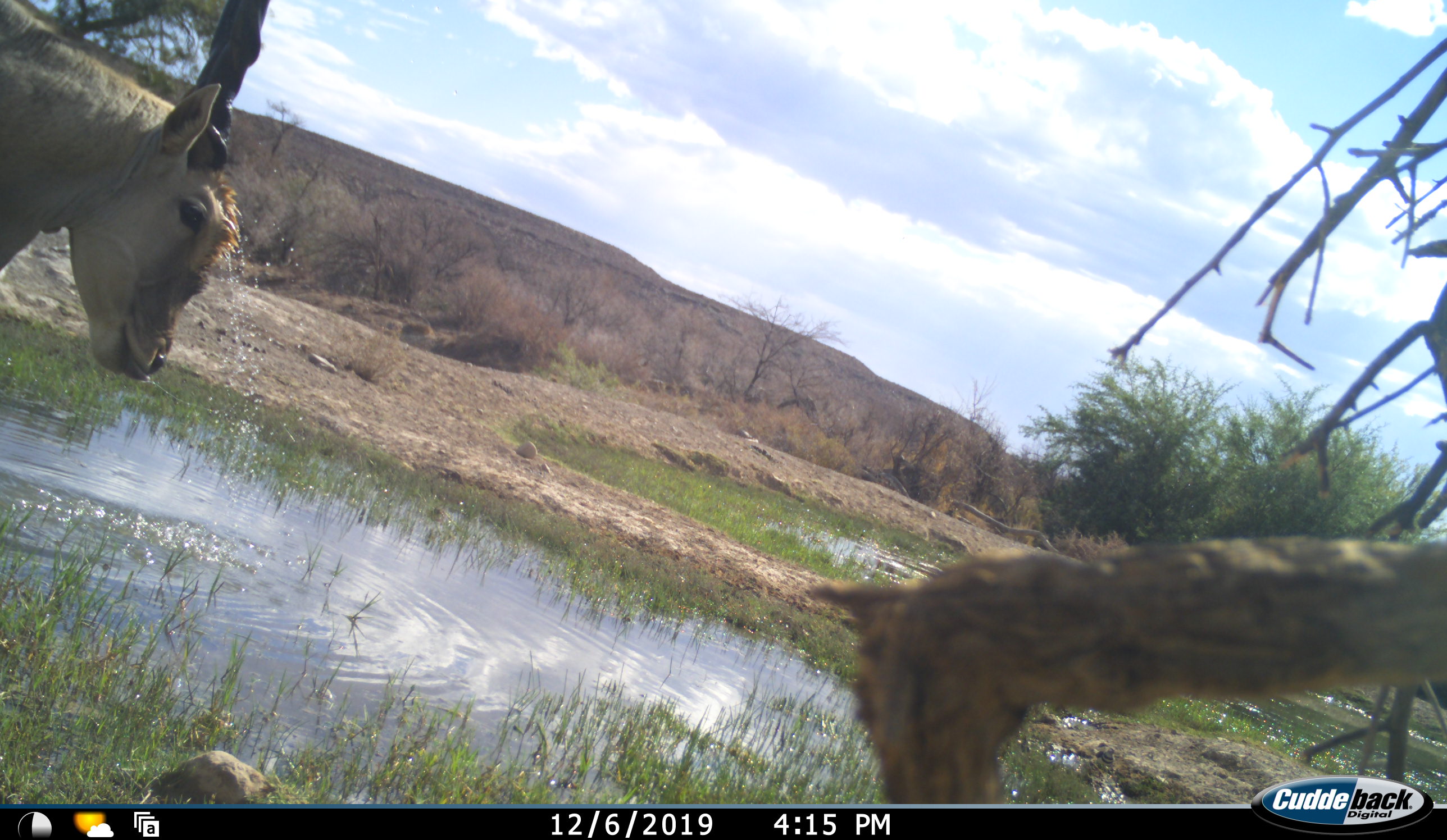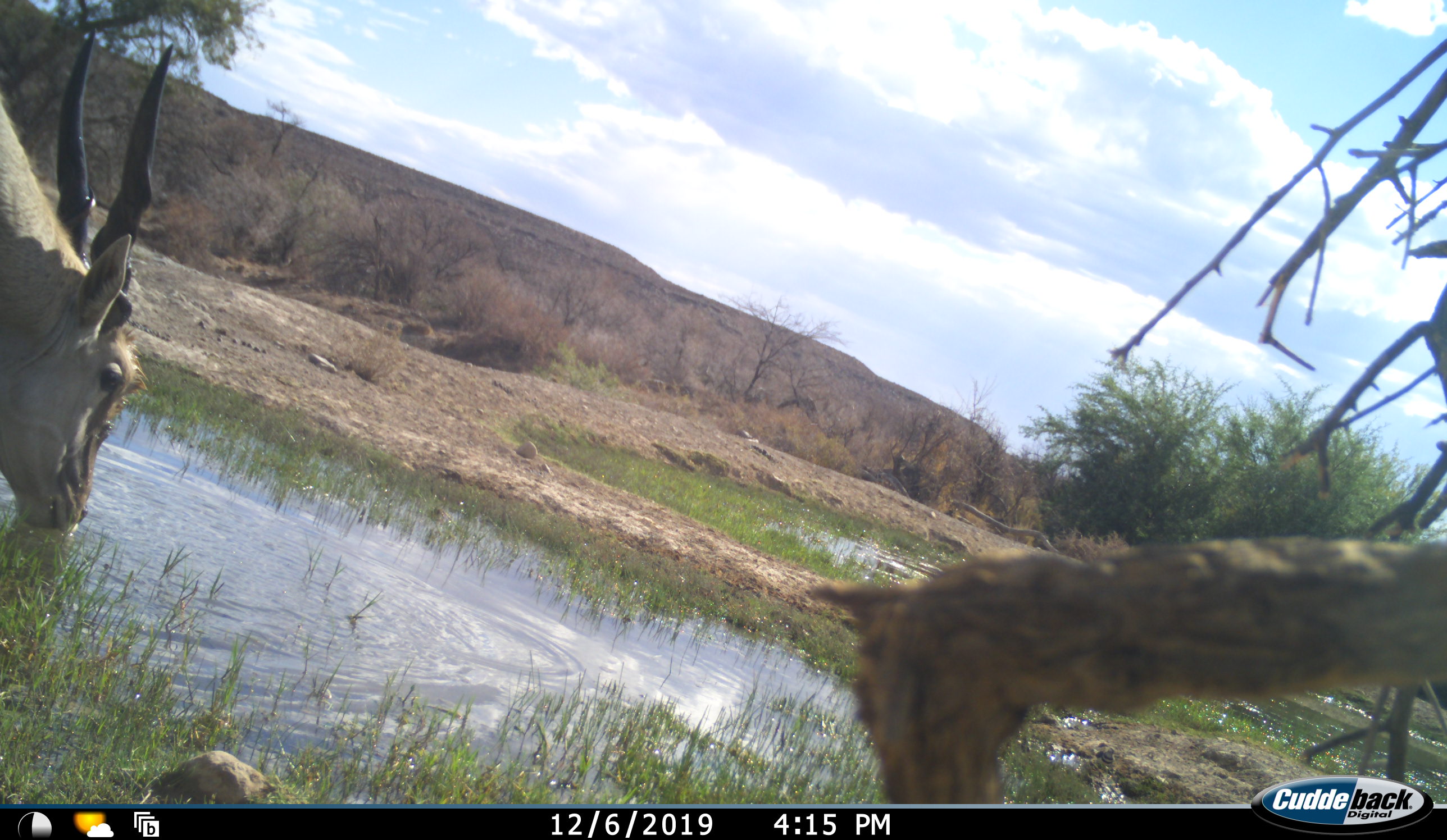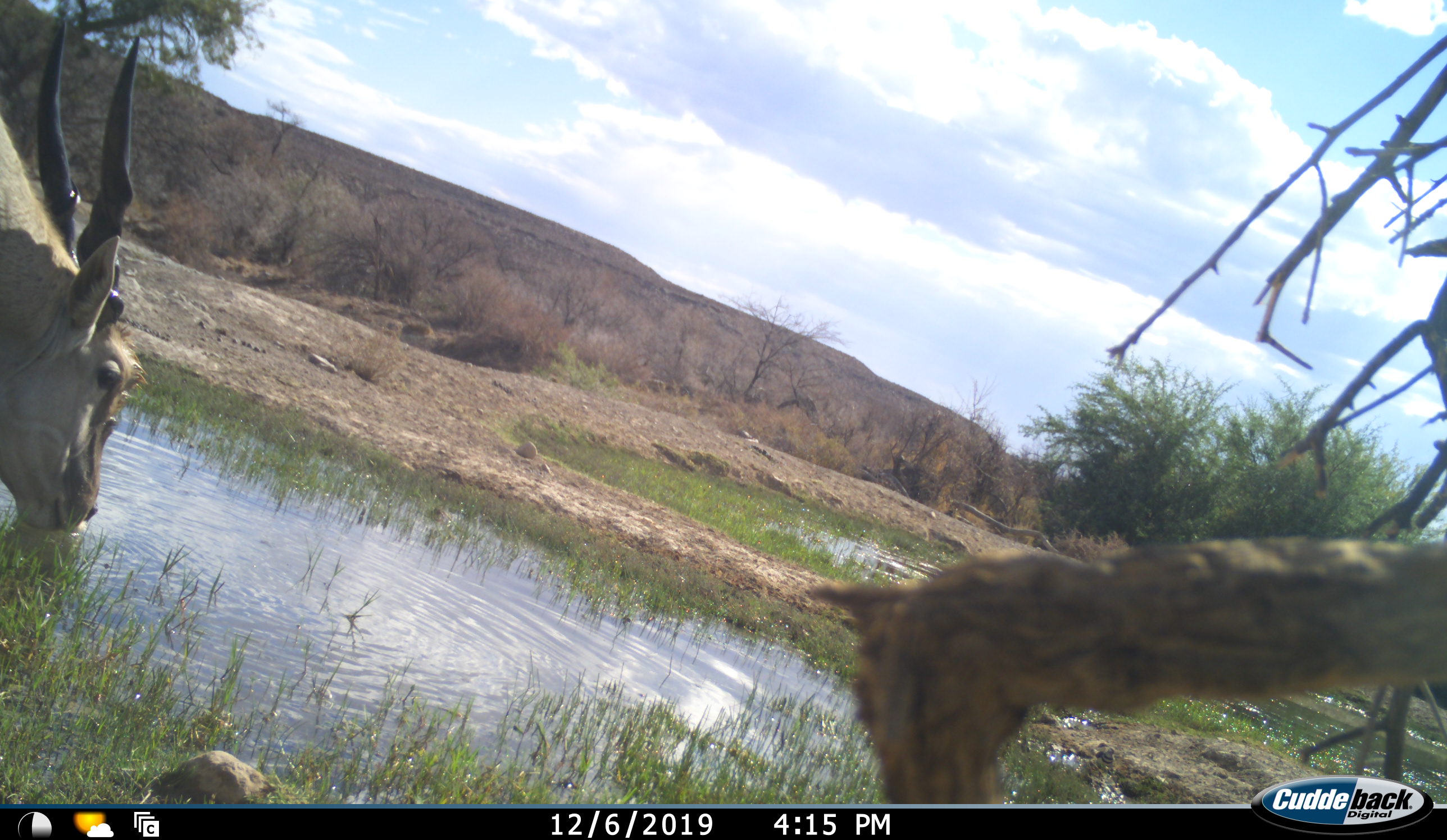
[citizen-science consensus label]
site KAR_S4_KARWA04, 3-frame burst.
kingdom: Animalia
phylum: Chordata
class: Mammalia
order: Artiodactyla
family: Bovidae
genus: Tragelaphus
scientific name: Tragelaphus oryx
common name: eland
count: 1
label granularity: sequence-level